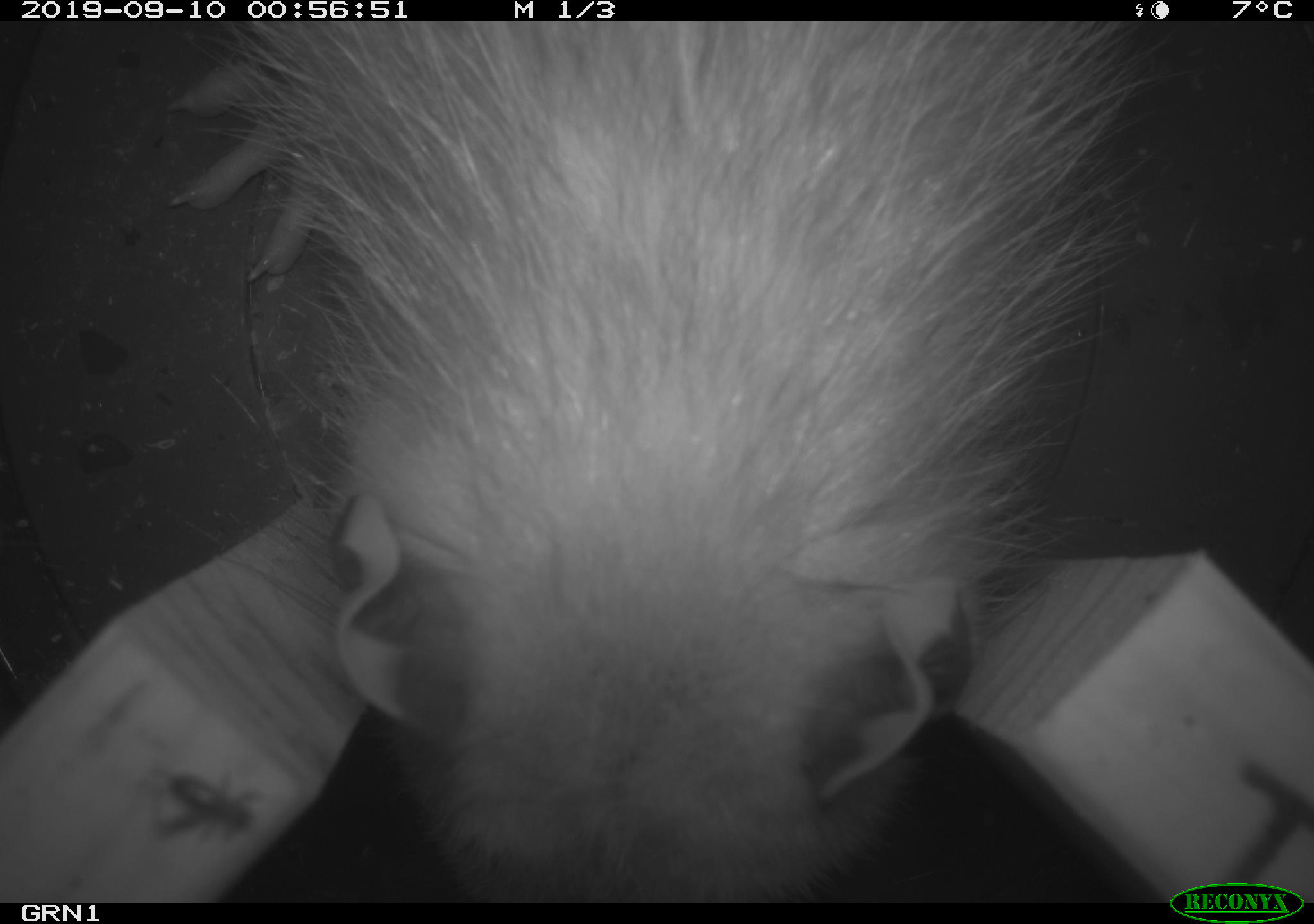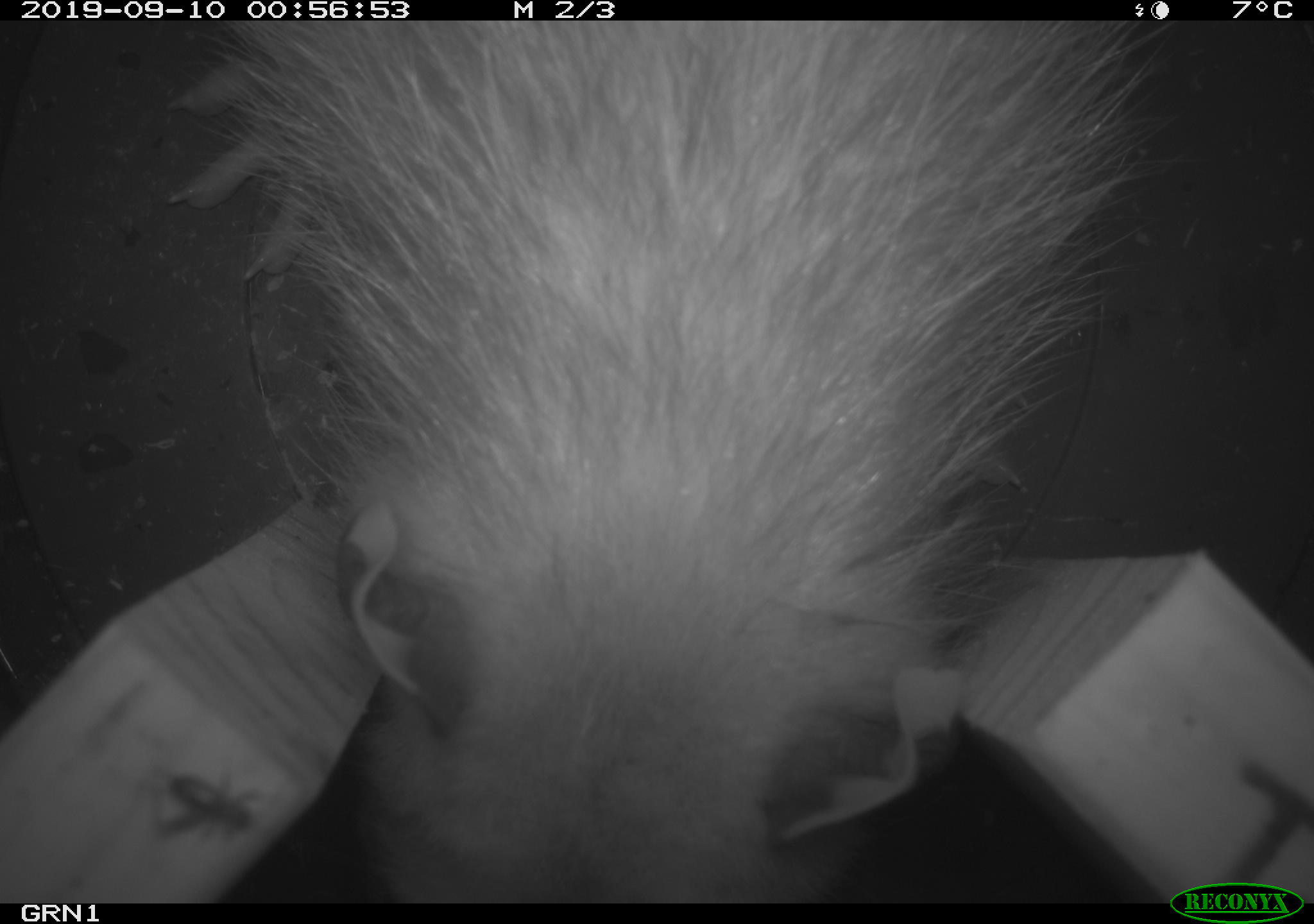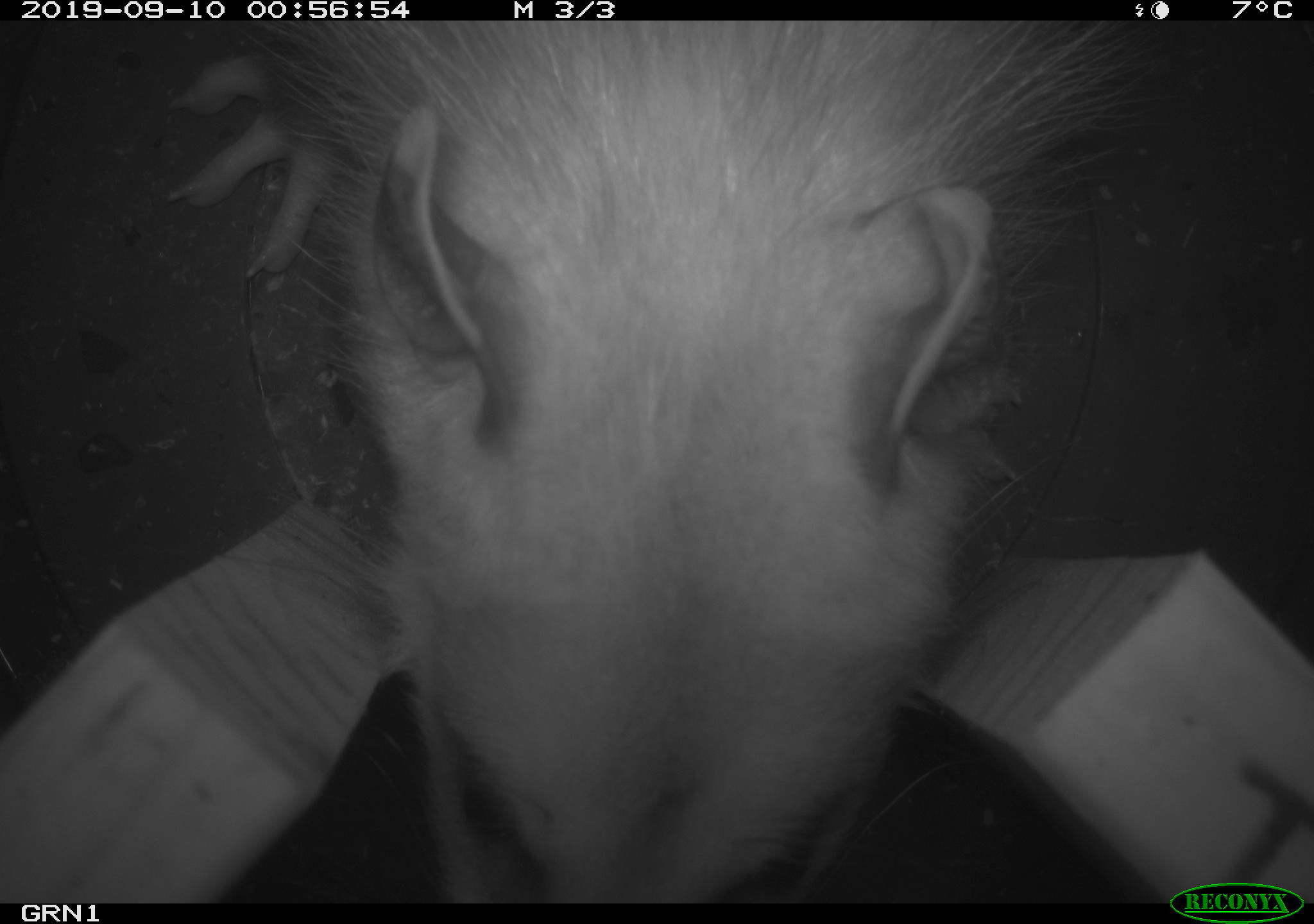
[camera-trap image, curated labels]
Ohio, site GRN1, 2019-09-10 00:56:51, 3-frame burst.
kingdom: Animalia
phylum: Chordata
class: Mammalia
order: Didelphimorphia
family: Didelphidae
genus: Didelphis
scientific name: Didelphis virginiana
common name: virginia opossum